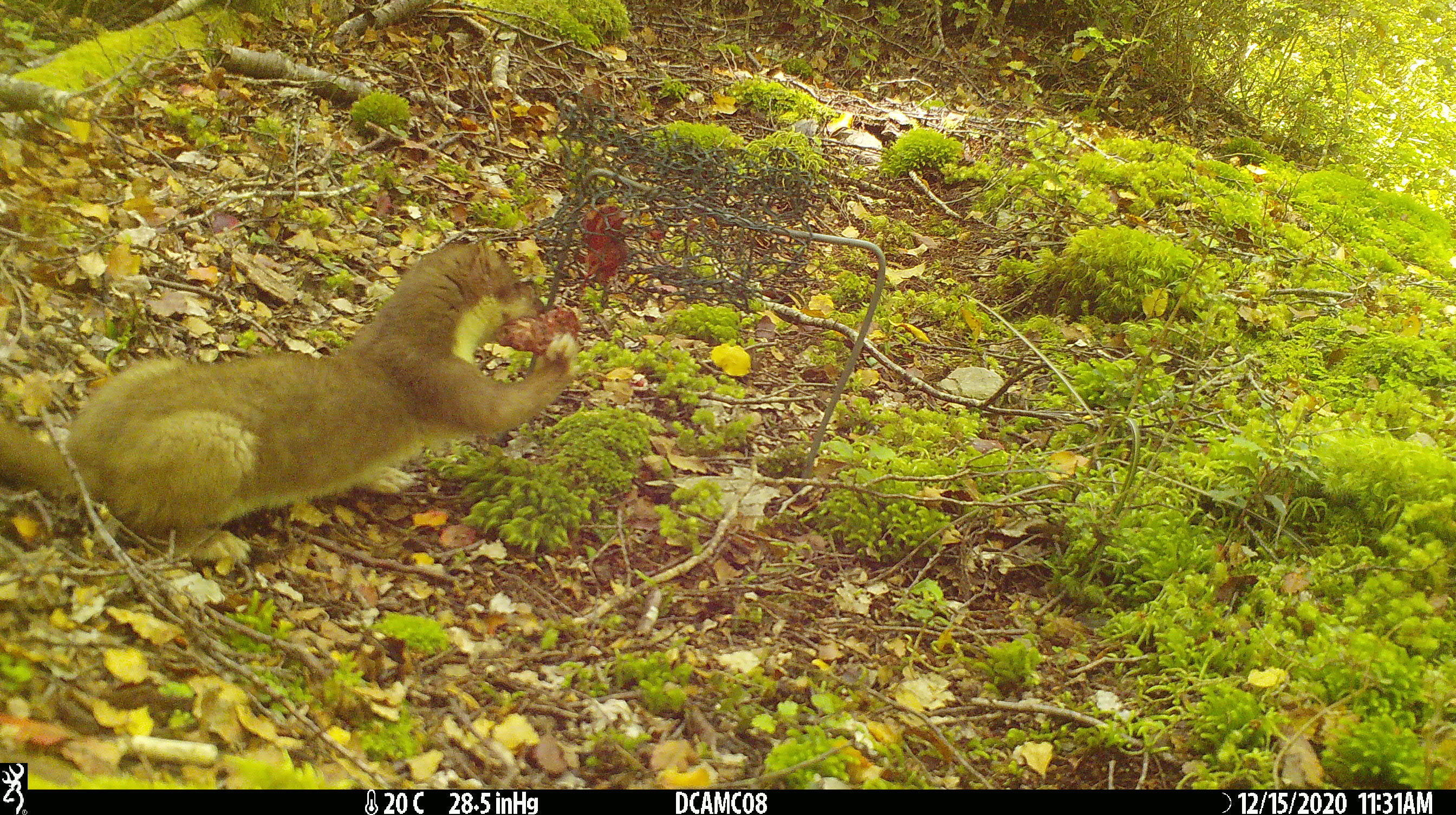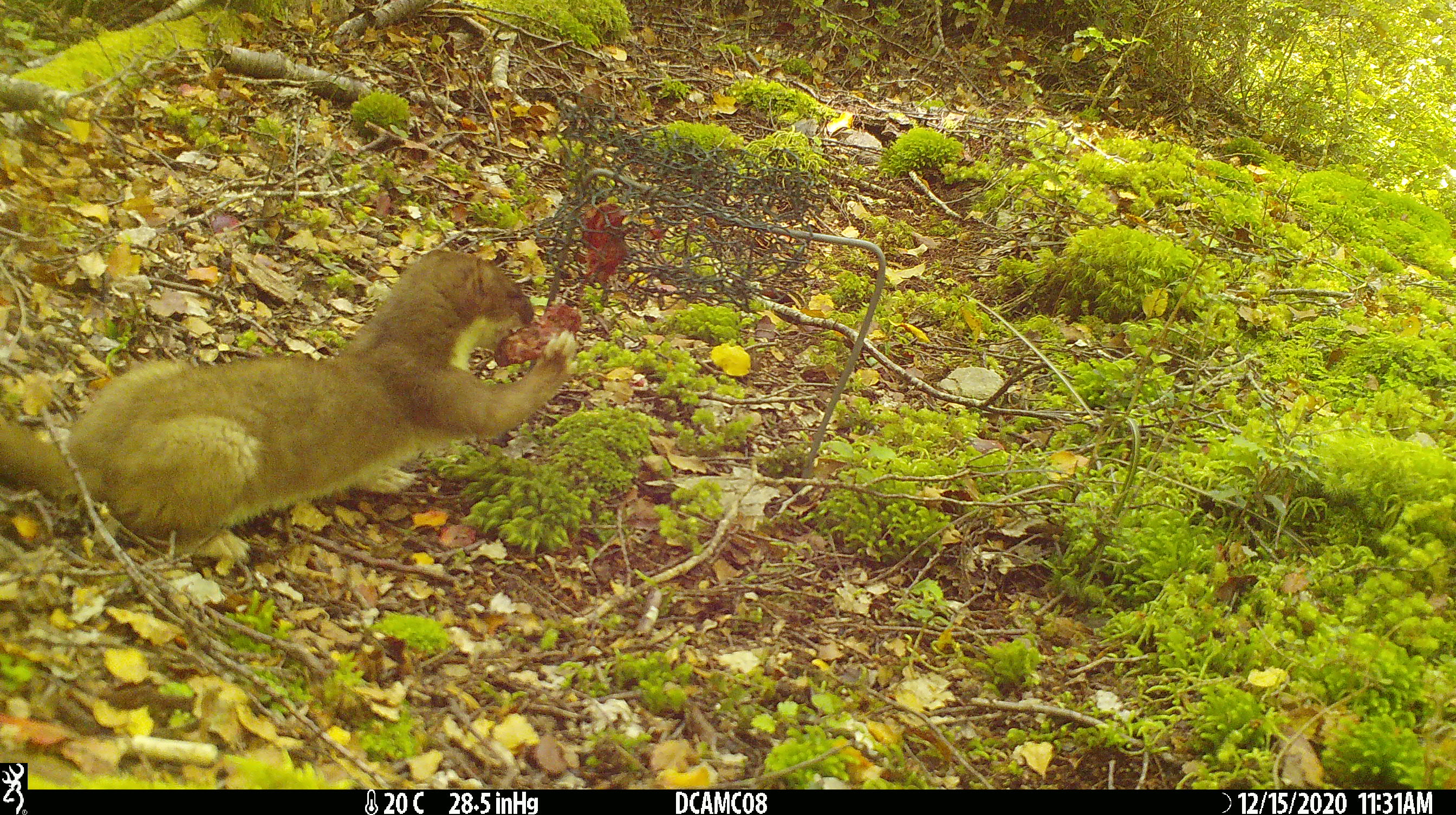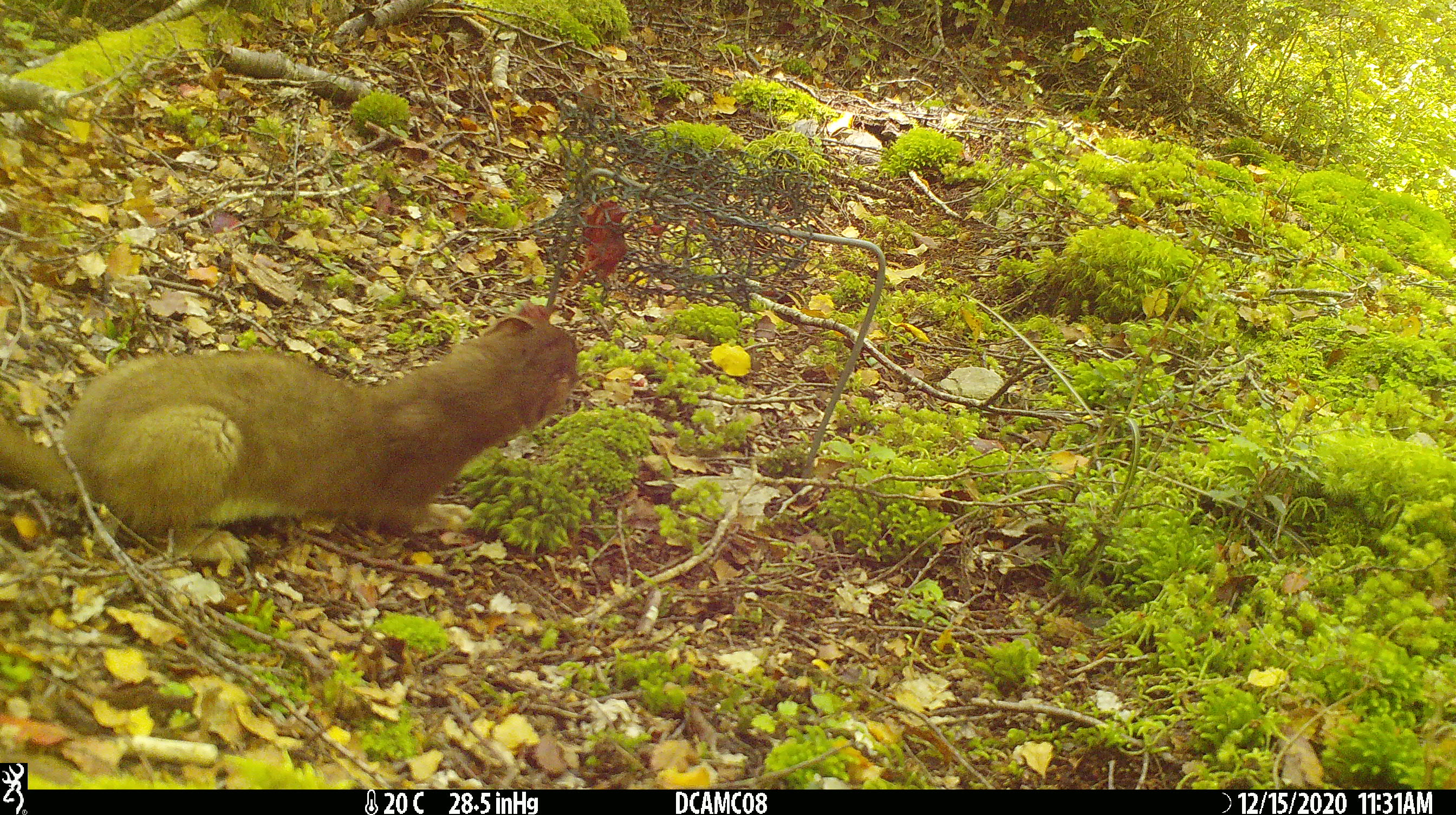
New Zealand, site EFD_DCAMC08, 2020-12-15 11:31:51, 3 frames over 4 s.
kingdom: Animalia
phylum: Chordata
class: Mammalia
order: Carnivora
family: Mustelidae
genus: Mustela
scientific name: Mustela erminea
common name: stoat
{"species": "stoat (Mustela erminea)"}